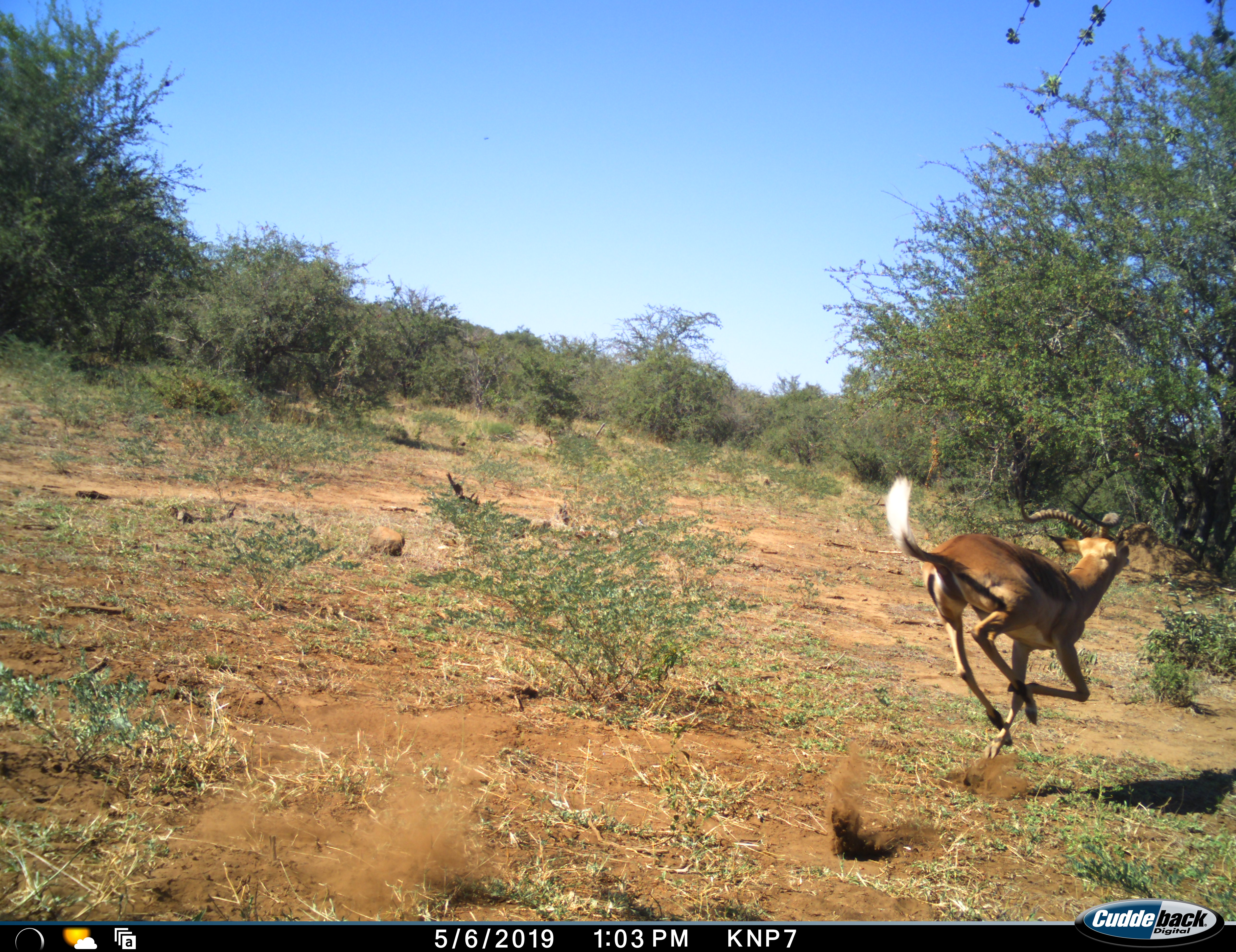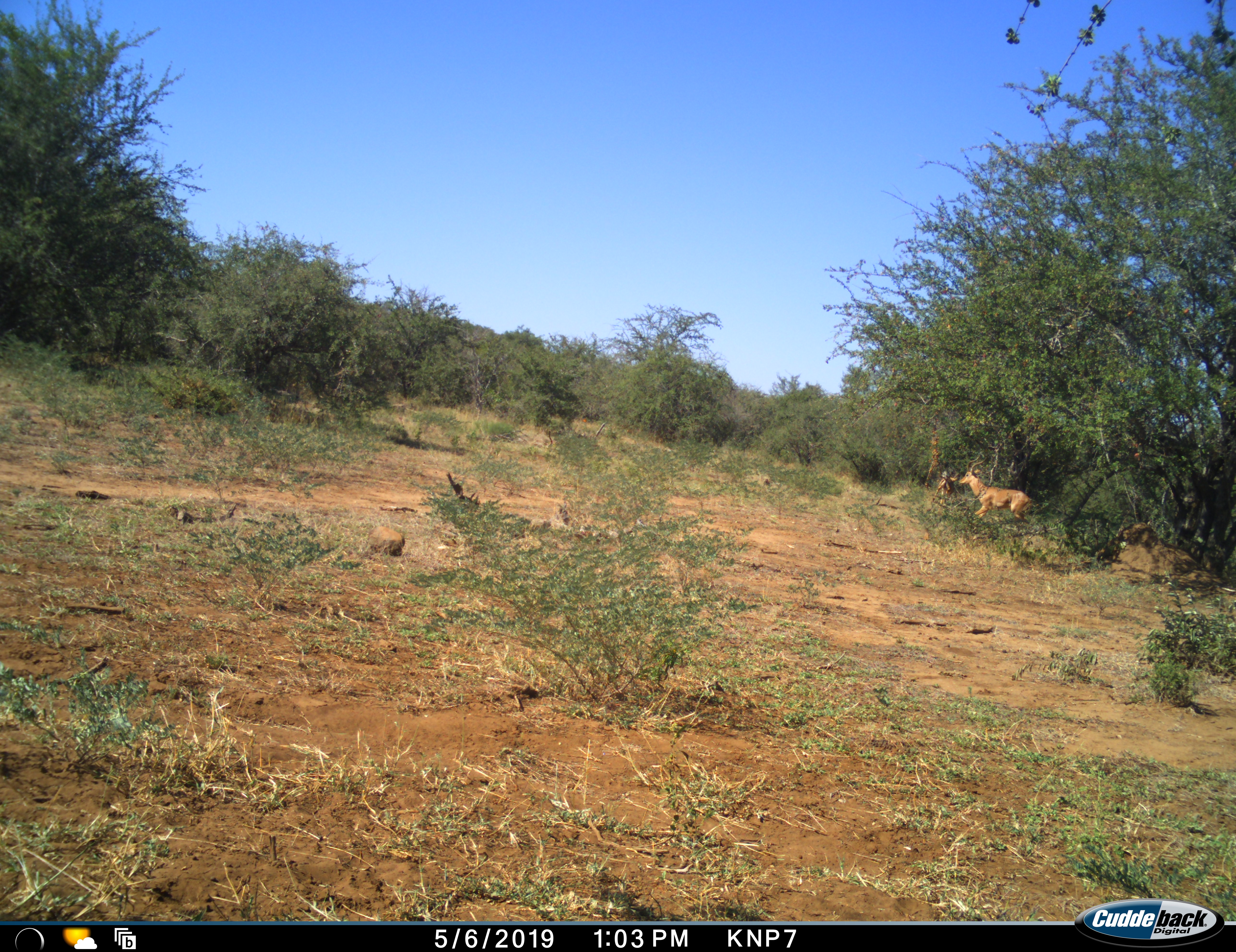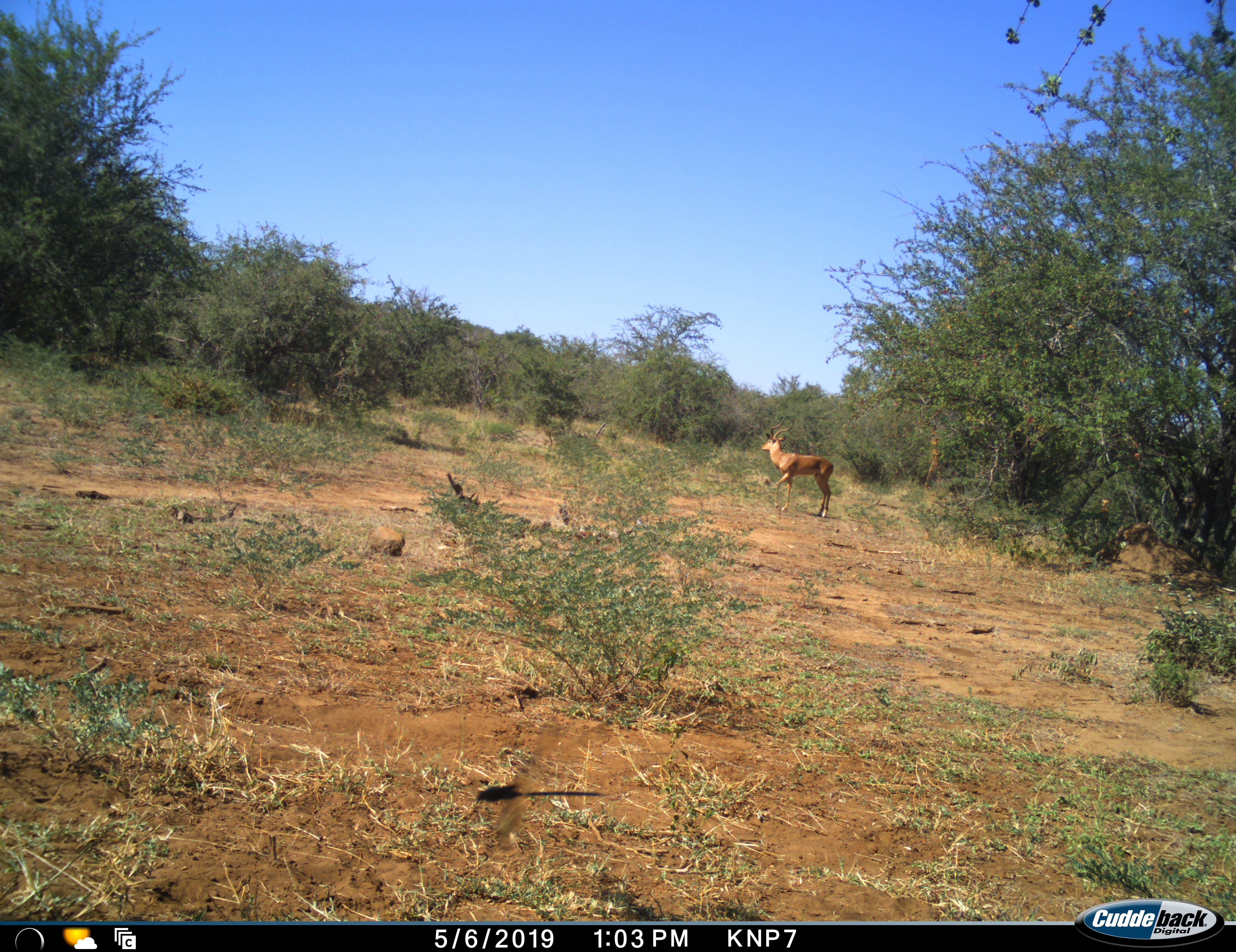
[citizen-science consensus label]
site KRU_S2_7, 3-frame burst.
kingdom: Animalia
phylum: Chordata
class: Mammalia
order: Artiodactyla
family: Bovidae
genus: Aepyceros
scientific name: Aepyceros melampus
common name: impala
Impala (Aepyceros melampus), count 2. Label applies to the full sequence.